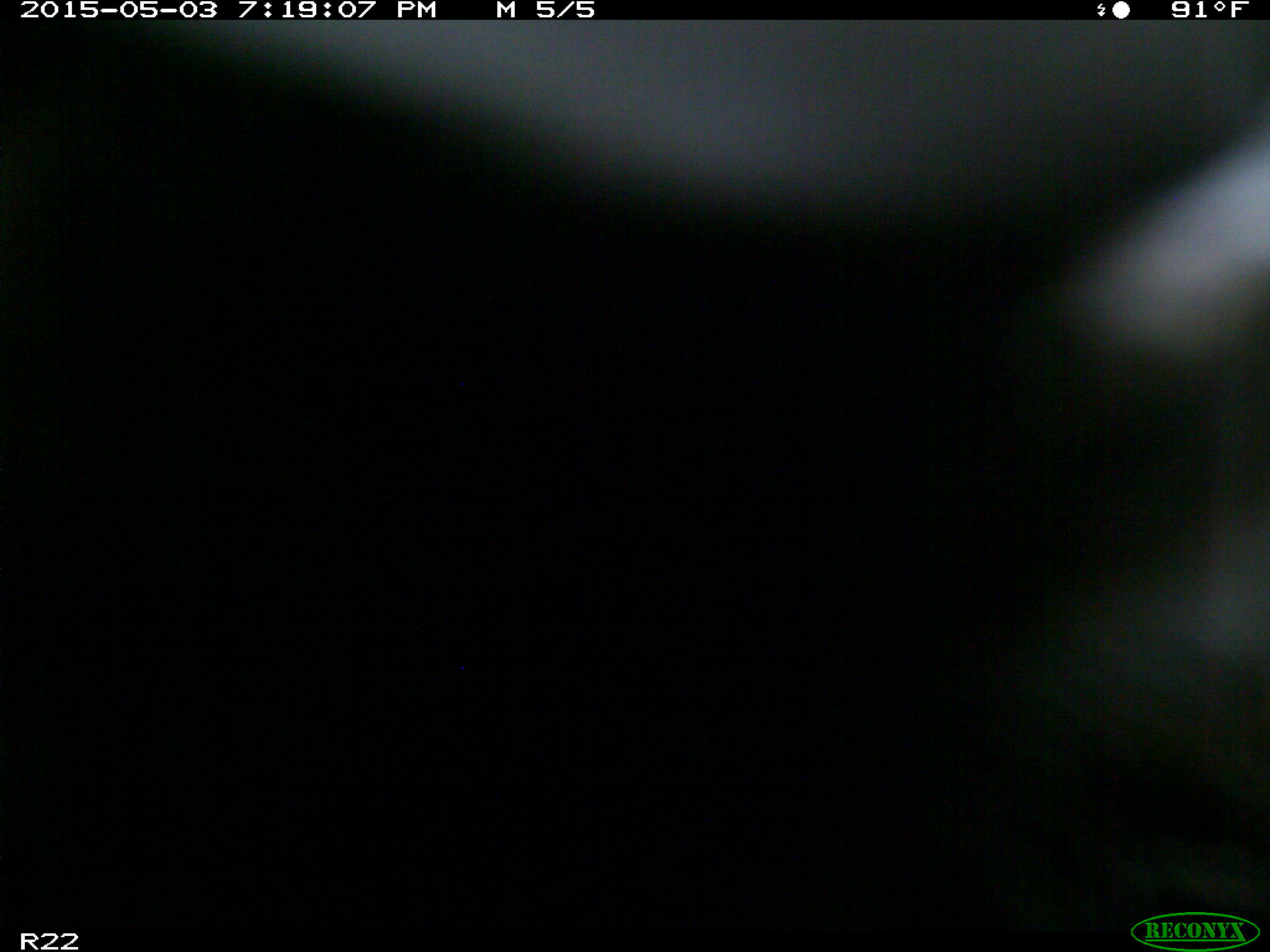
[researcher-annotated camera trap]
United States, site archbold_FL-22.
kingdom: Animalia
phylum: Chordata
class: Mammalia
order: Artiodactyla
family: Bovidae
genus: Bos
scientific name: Bos taurus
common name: domestic cow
Bos taurus (domestic cow).